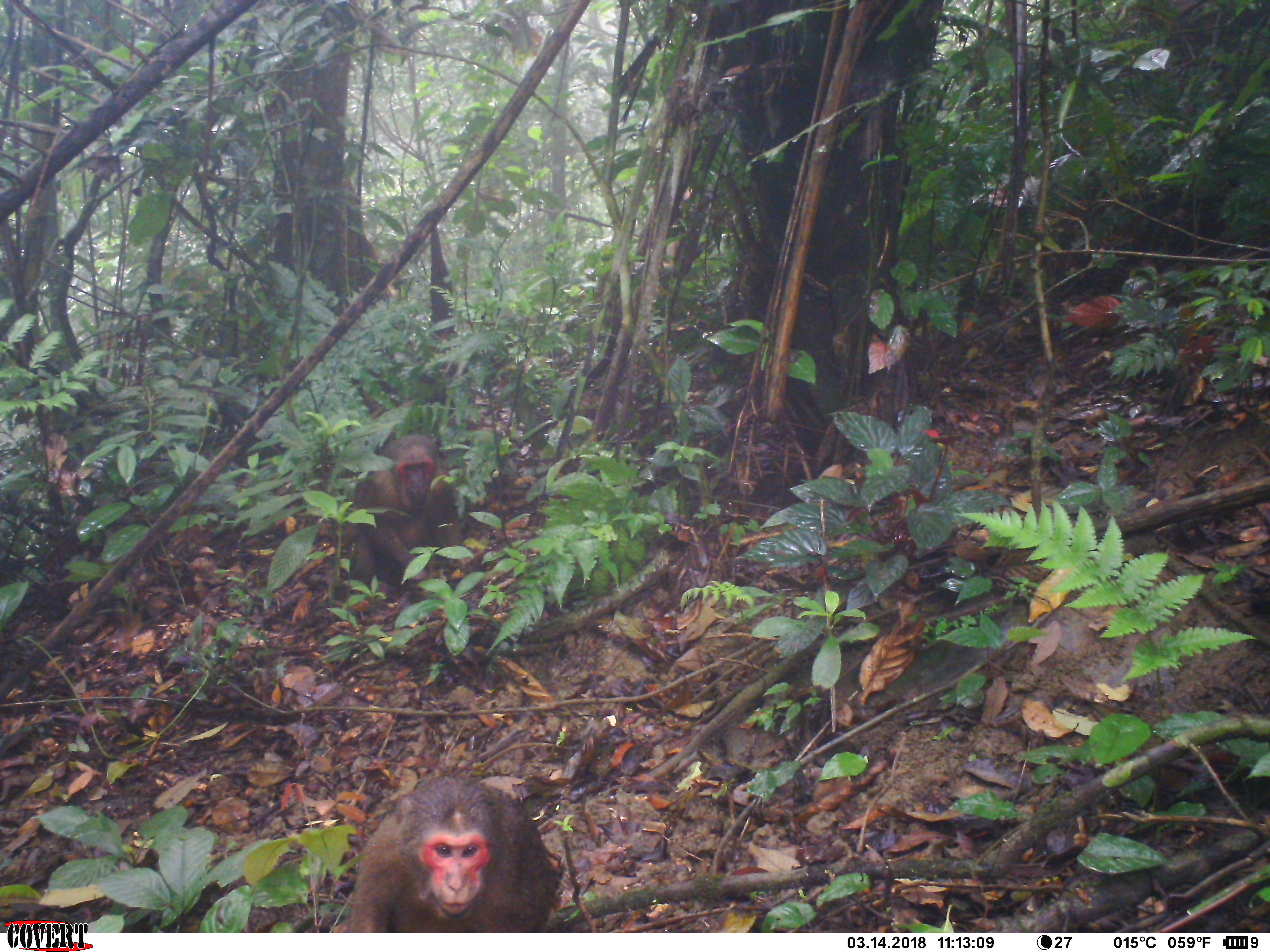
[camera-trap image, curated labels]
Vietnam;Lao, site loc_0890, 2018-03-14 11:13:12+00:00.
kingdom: Animalia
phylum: Chordata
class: Mammalia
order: Primates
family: Cercopithecidae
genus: Macaca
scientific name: Macaca arctoides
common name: stump-tailed macaque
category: stump tailed macaque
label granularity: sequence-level